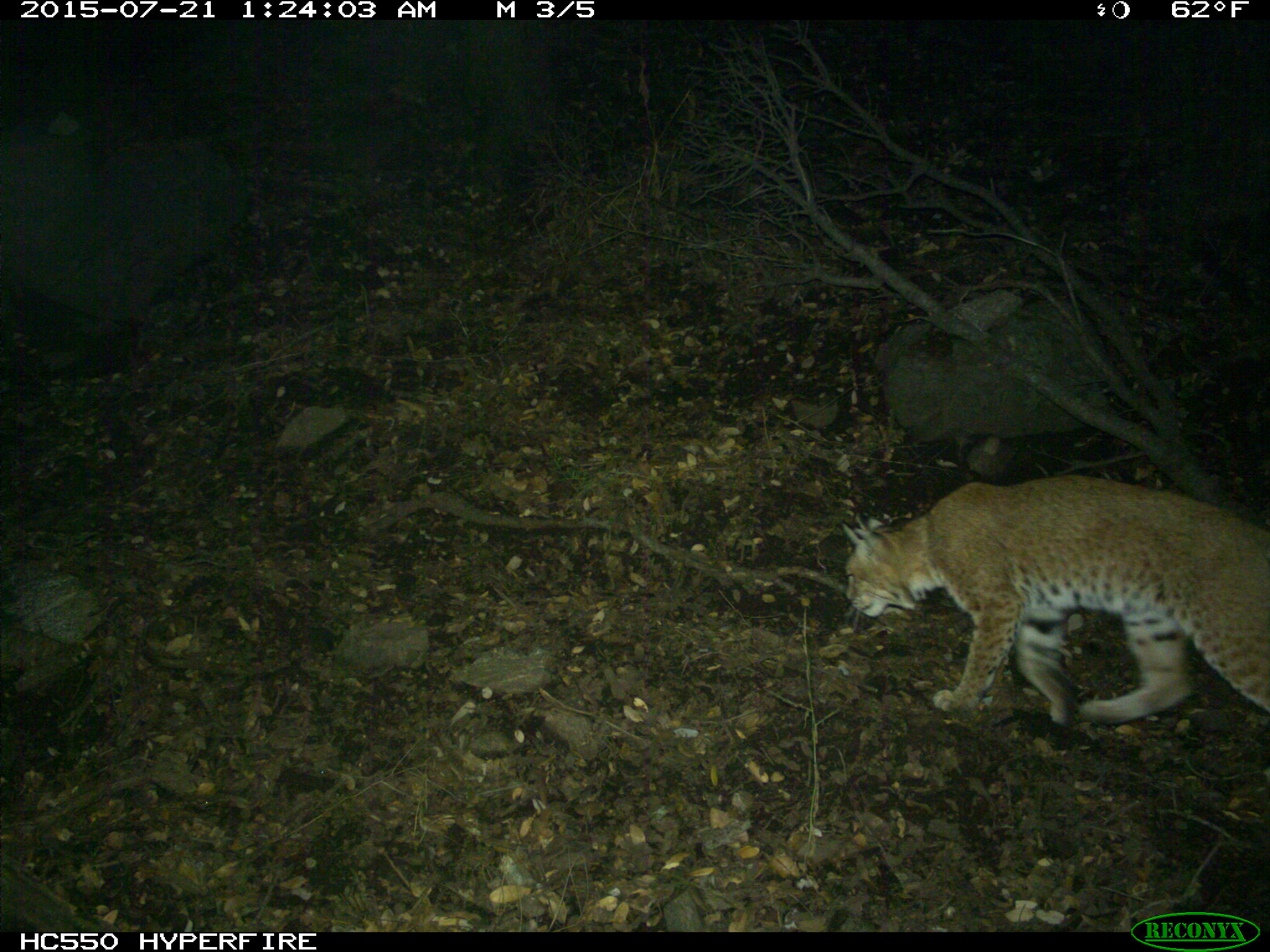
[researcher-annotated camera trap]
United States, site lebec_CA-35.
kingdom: Animalia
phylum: Chordata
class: Mammalia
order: Carnivora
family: Felidae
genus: Lynx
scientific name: Lynx rufus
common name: bobcat